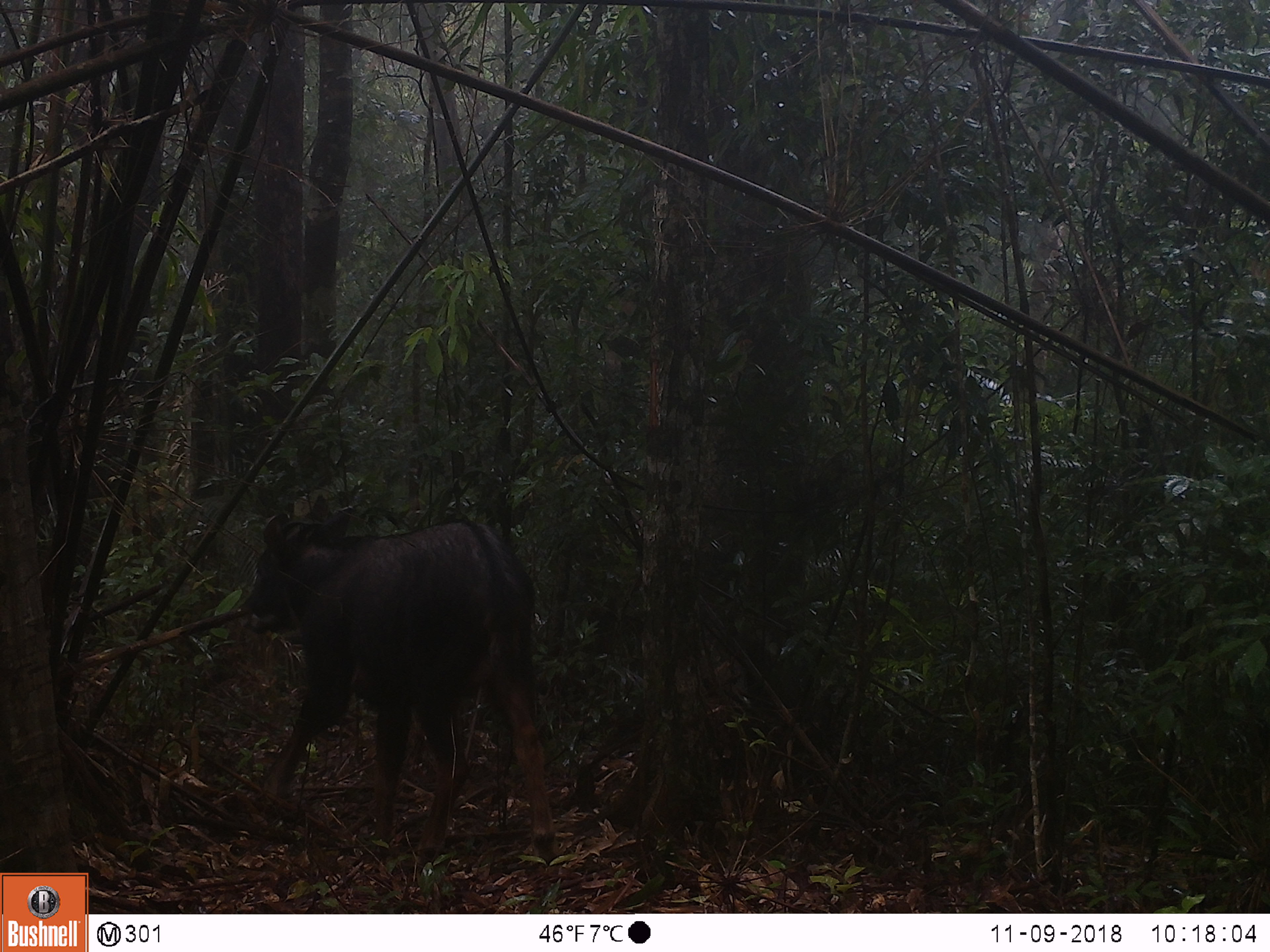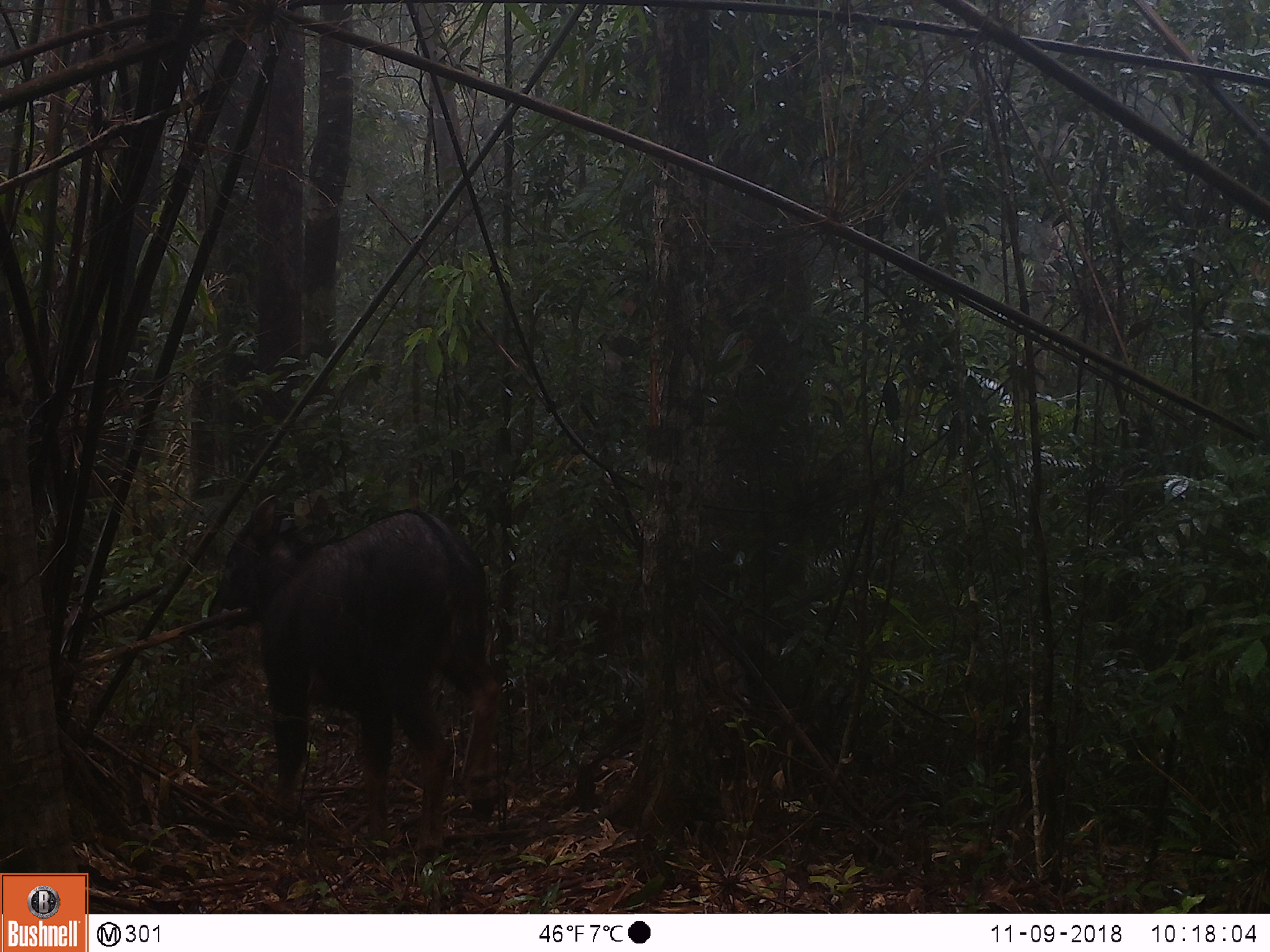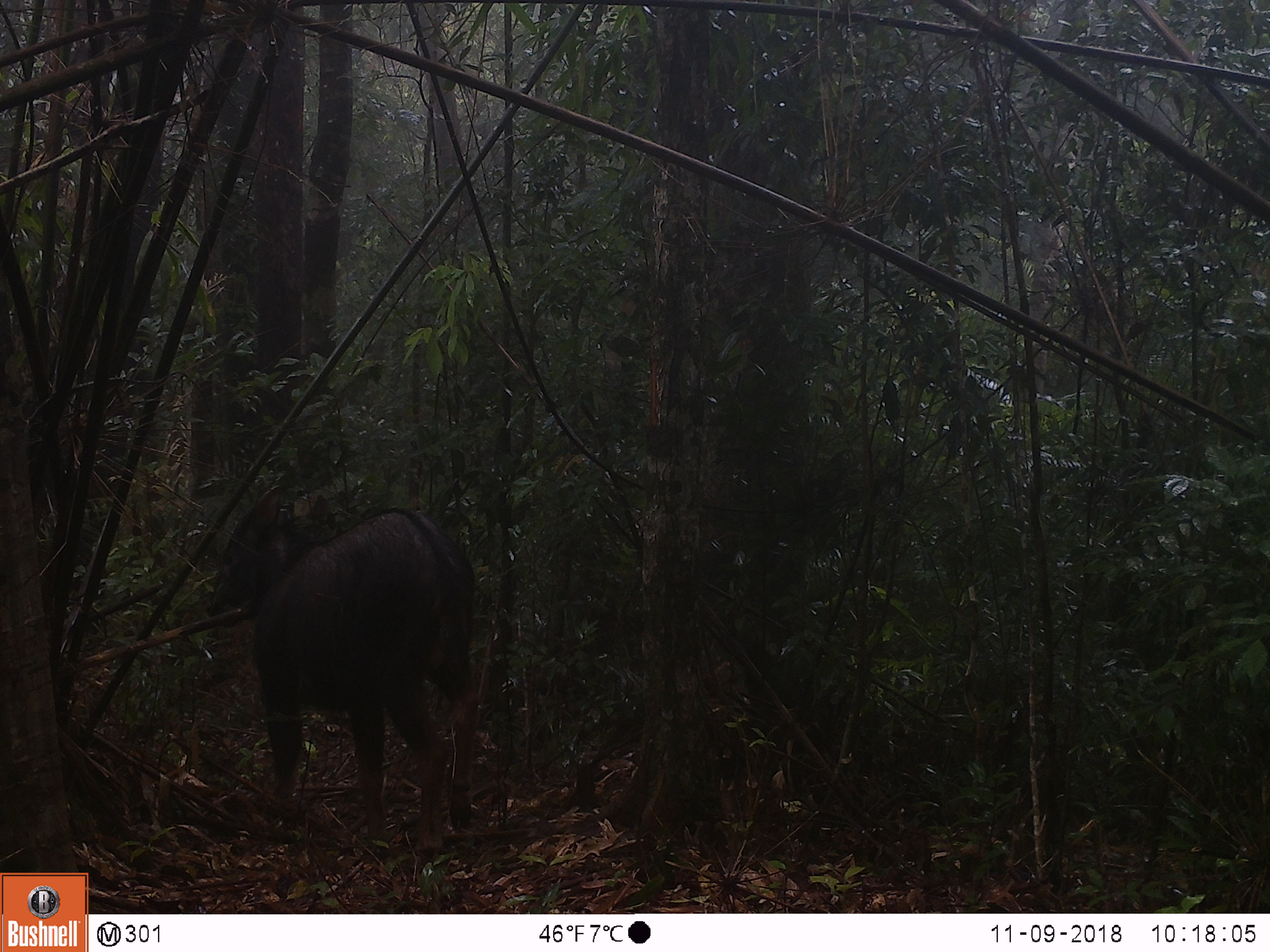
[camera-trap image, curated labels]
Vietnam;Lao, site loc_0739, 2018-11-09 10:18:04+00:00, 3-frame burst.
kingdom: Animalia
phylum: Chordata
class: Mammalia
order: Artiodactyla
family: Bovidae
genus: Capricornis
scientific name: Capricornis sumatraensis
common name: chinese serow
Chinese serow (Capricornis sumatraensis). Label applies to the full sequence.